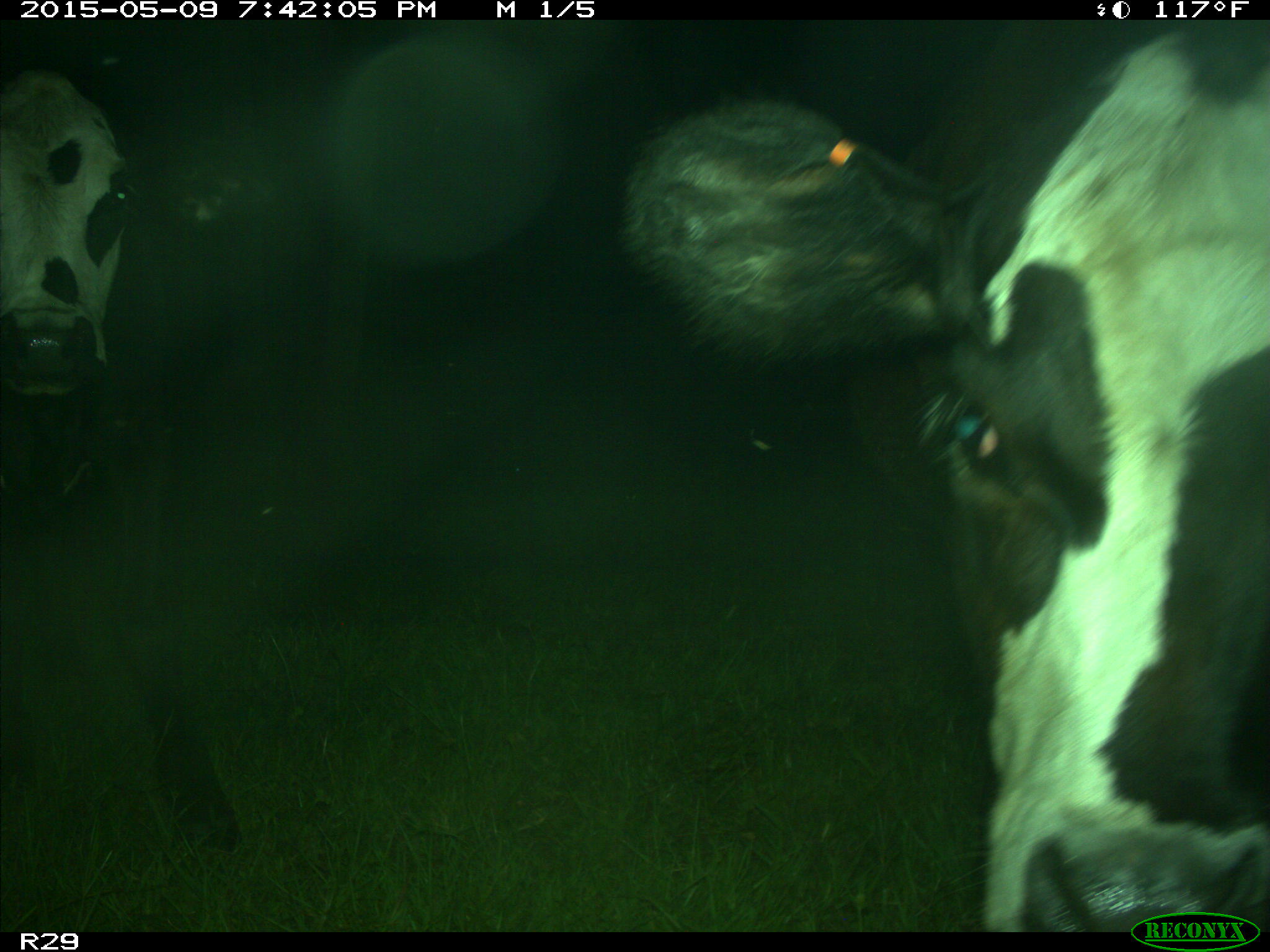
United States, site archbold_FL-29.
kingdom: Animalia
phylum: Chordata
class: Mammalia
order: Artiodactyla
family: Bovidae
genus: Bos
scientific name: Bos taurus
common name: domestic cow